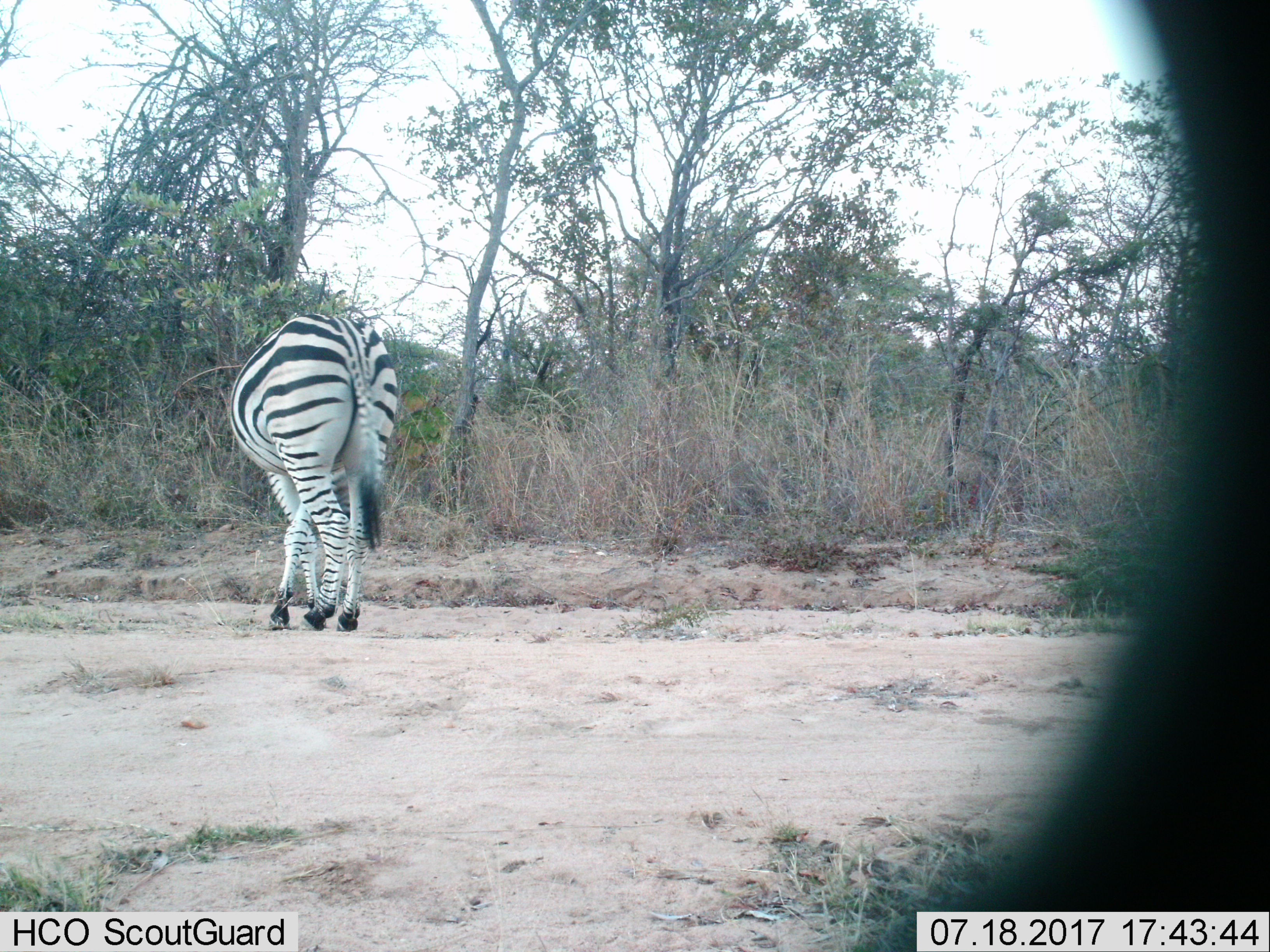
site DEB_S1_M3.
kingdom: Animalia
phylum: Chordata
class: Mammalia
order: Perissodactyla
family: Equidae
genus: Equus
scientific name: Equus quagga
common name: plains zebra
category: zebraplains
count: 1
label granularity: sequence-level